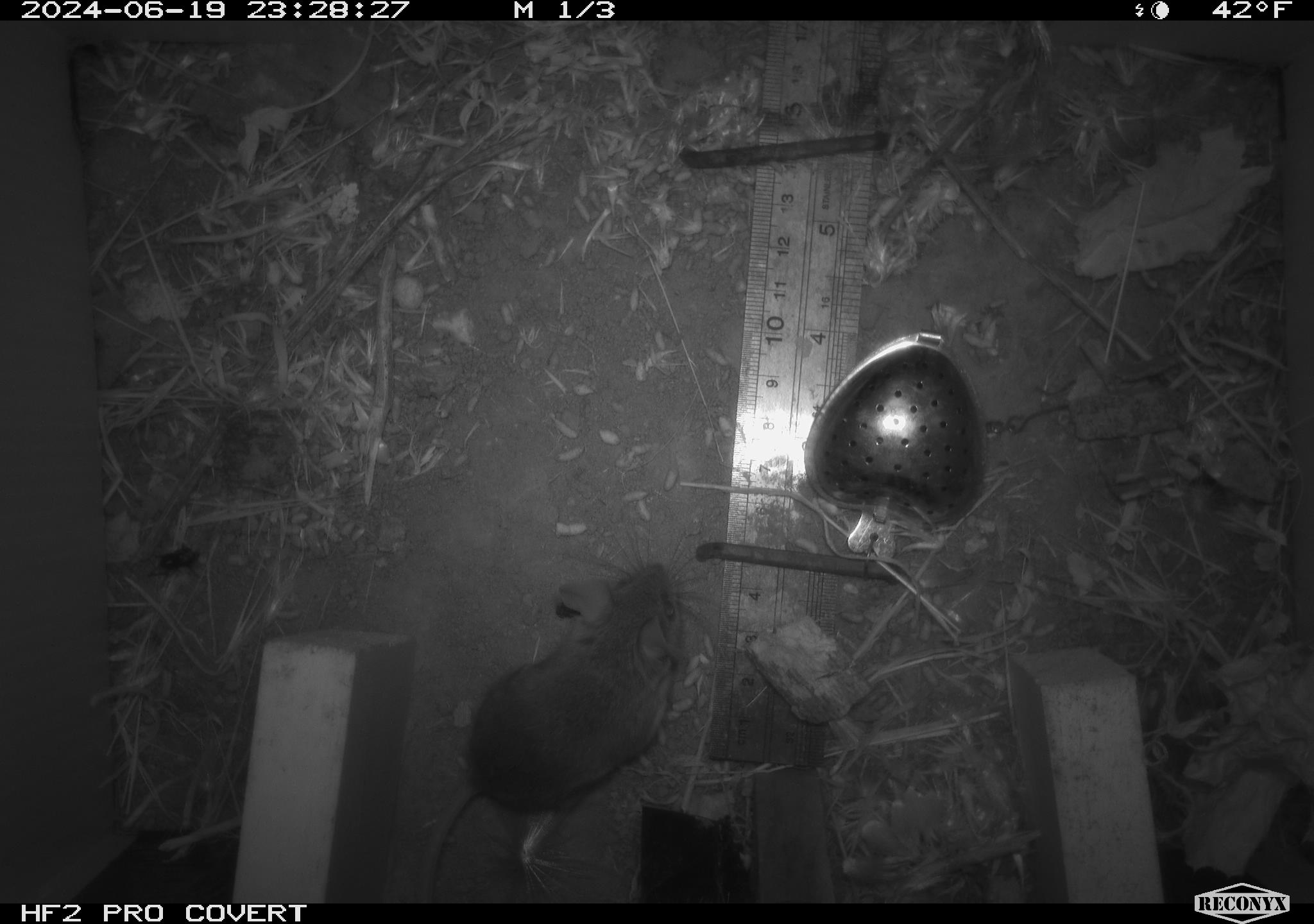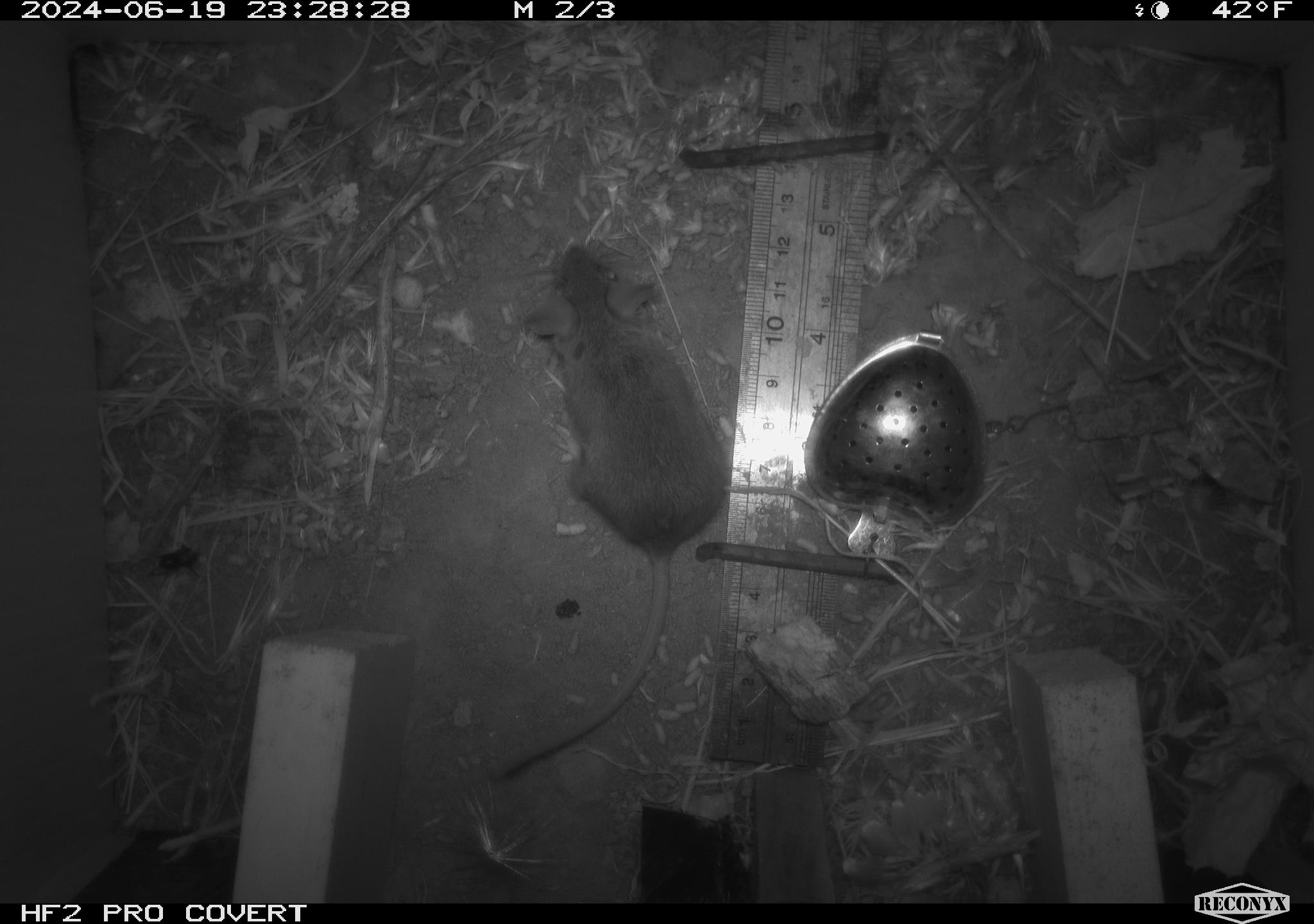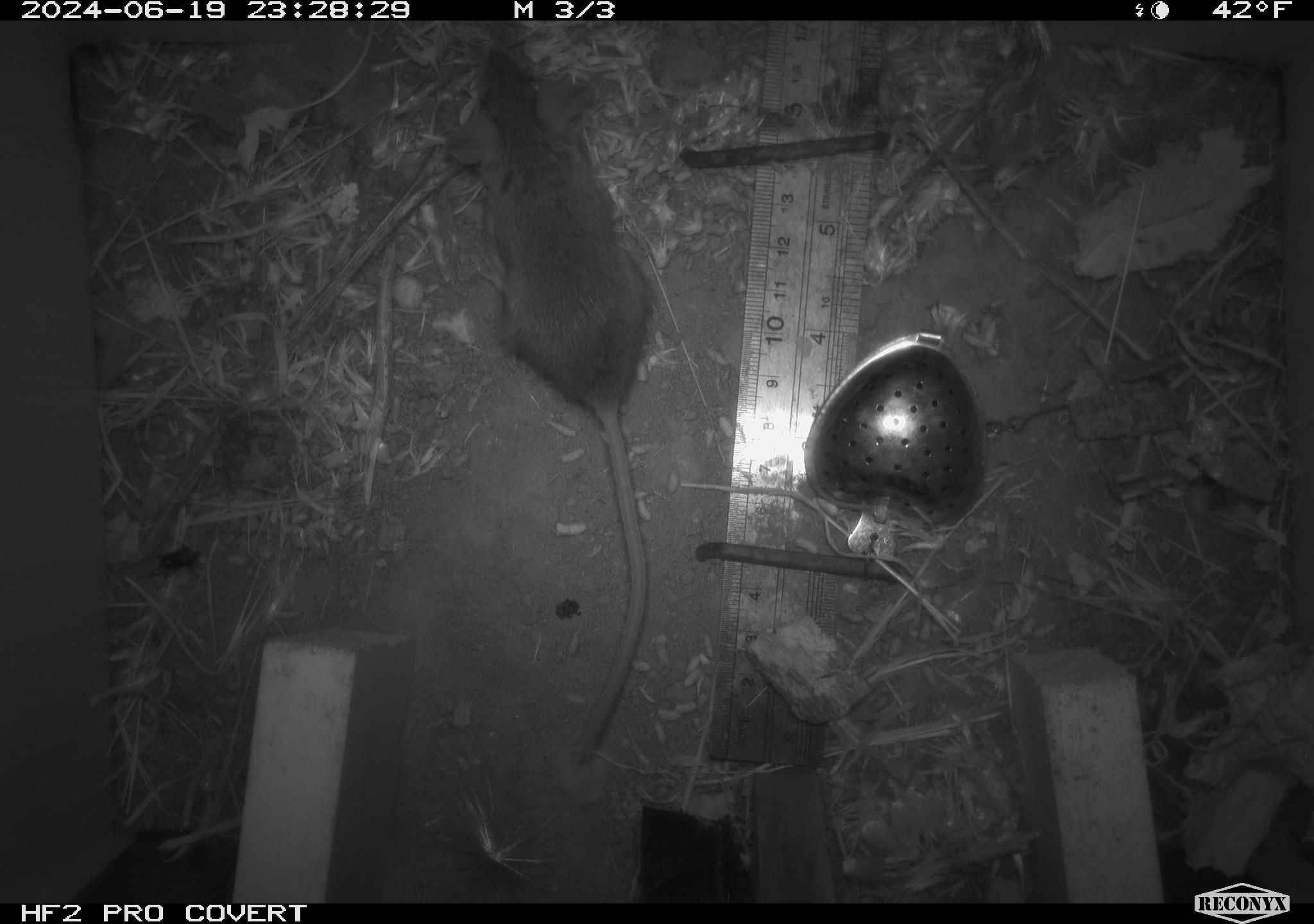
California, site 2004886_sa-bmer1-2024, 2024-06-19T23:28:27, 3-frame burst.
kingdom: Animalia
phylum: Chordata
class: Mammalia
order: Rodentia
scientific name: Rodentia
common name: mouse species